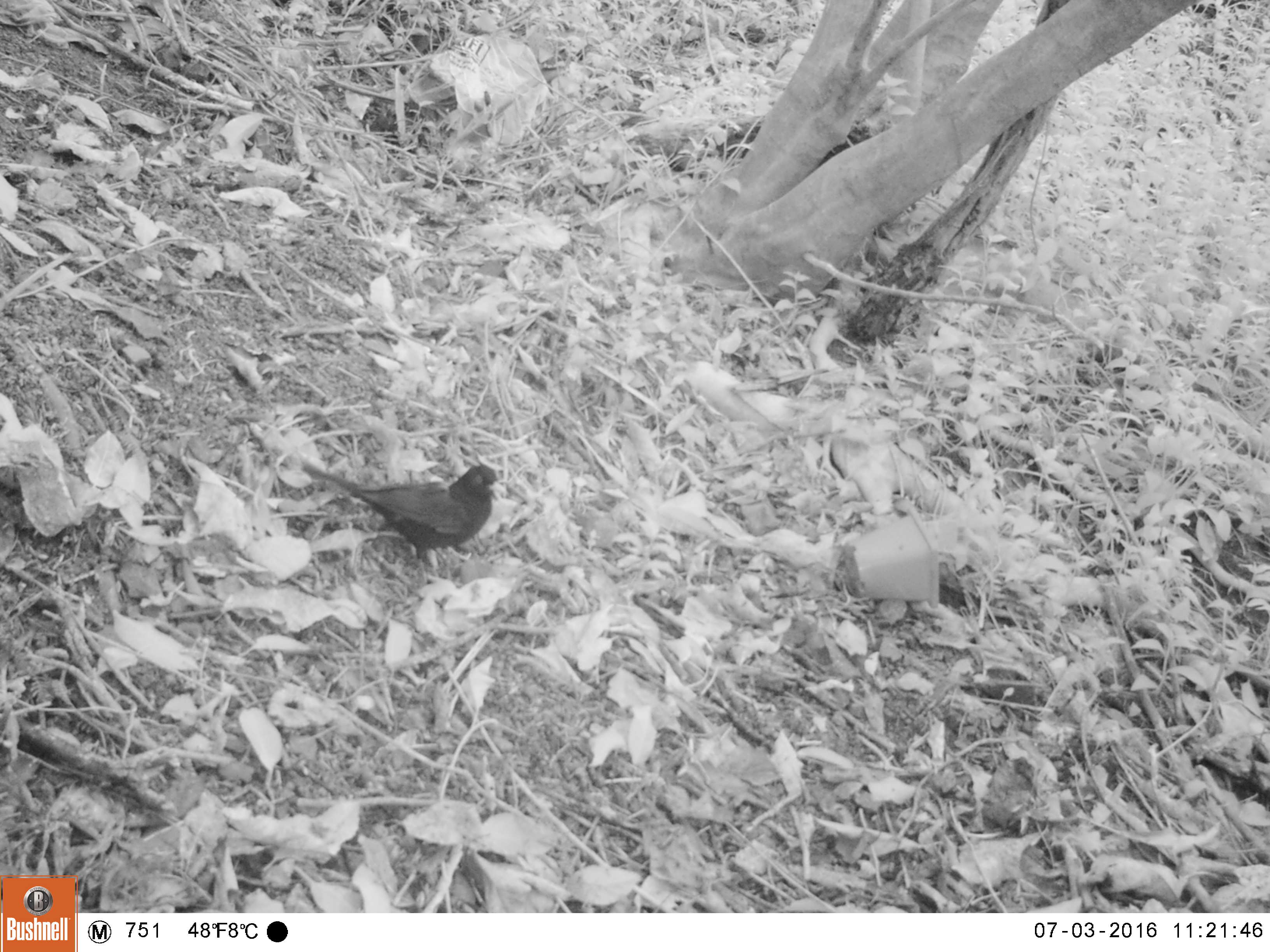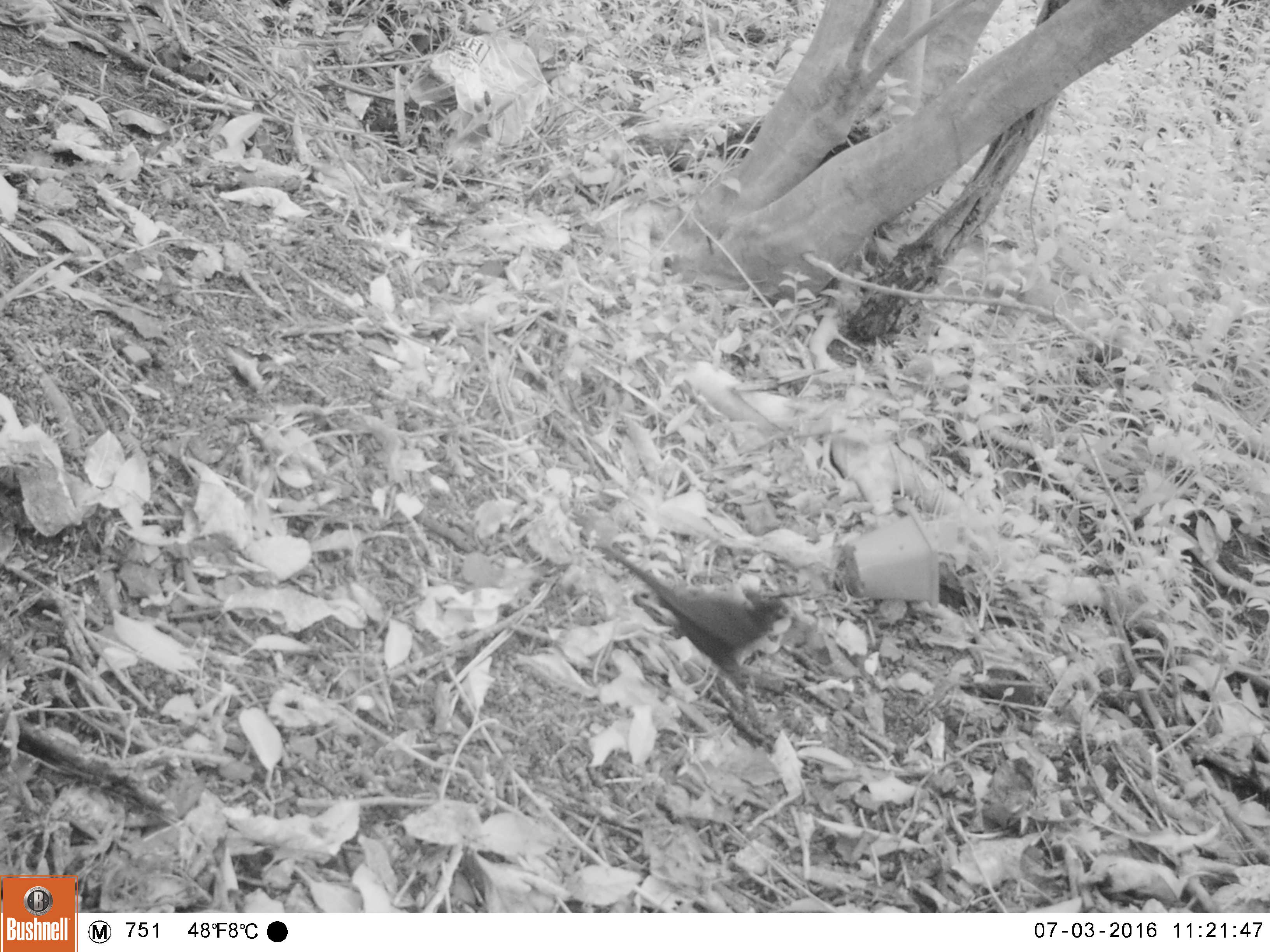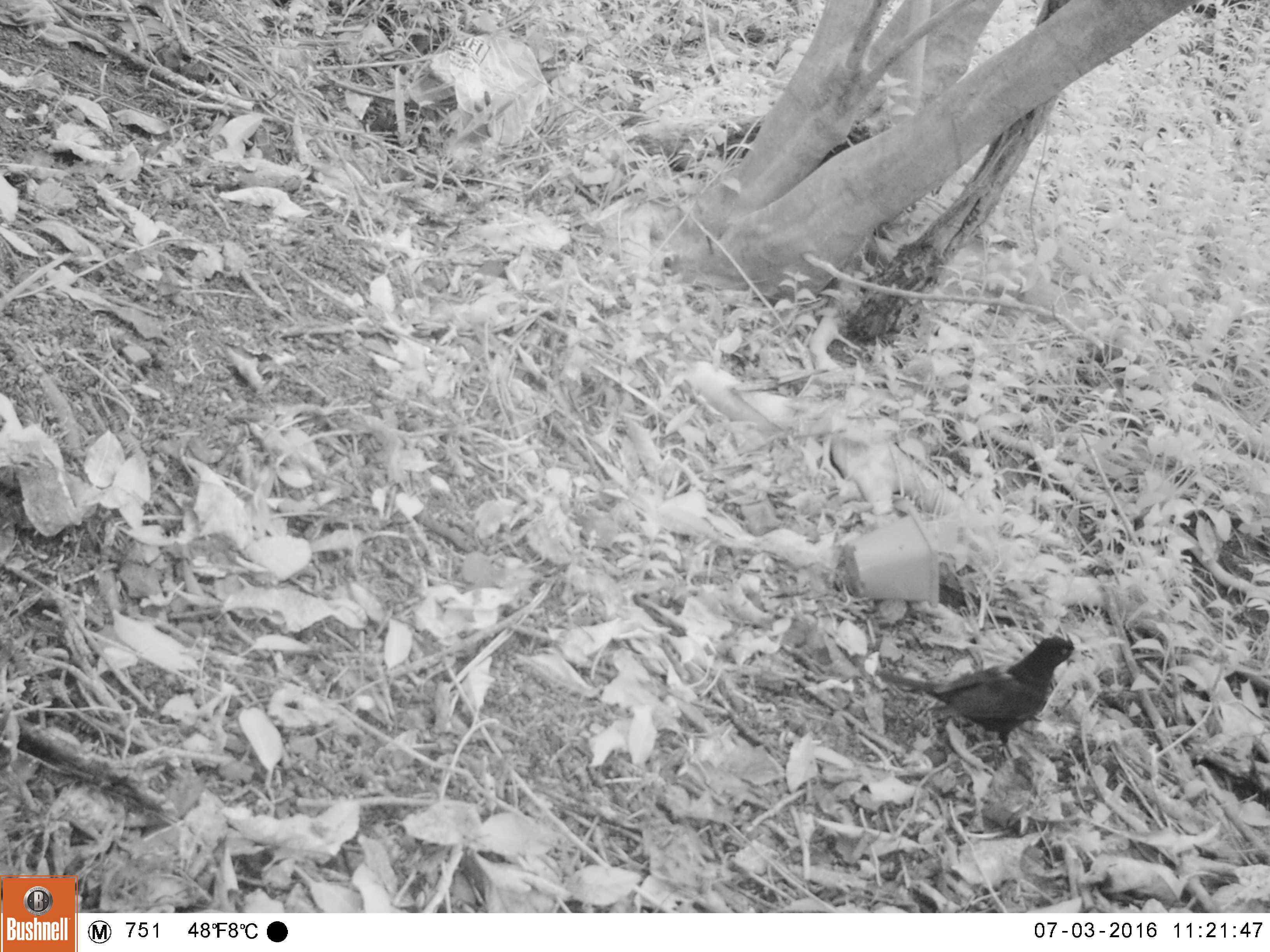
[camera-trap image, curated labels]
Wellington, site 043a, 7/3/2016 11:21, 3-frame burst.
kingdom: Animalia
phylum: Chordata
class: Aves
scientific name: Aves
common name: bird